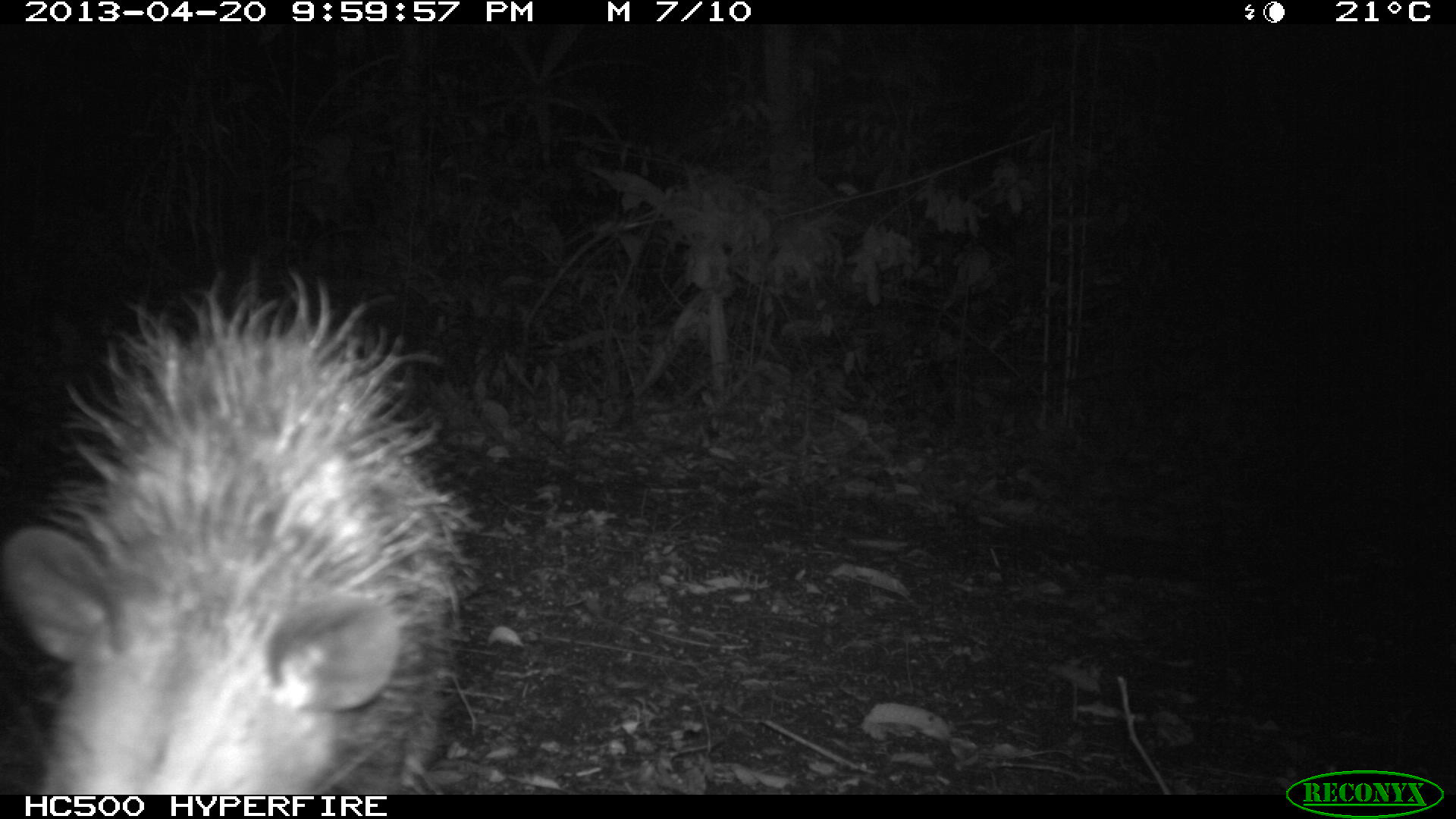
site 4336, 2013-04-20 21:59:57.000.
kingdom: Animalia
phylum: Chordata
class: Mammalia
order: Didelphimorphia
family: Didelphidae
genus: Didelphis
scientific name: Didelphis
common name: american opossums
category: didelphis sp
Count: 1.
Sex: female.